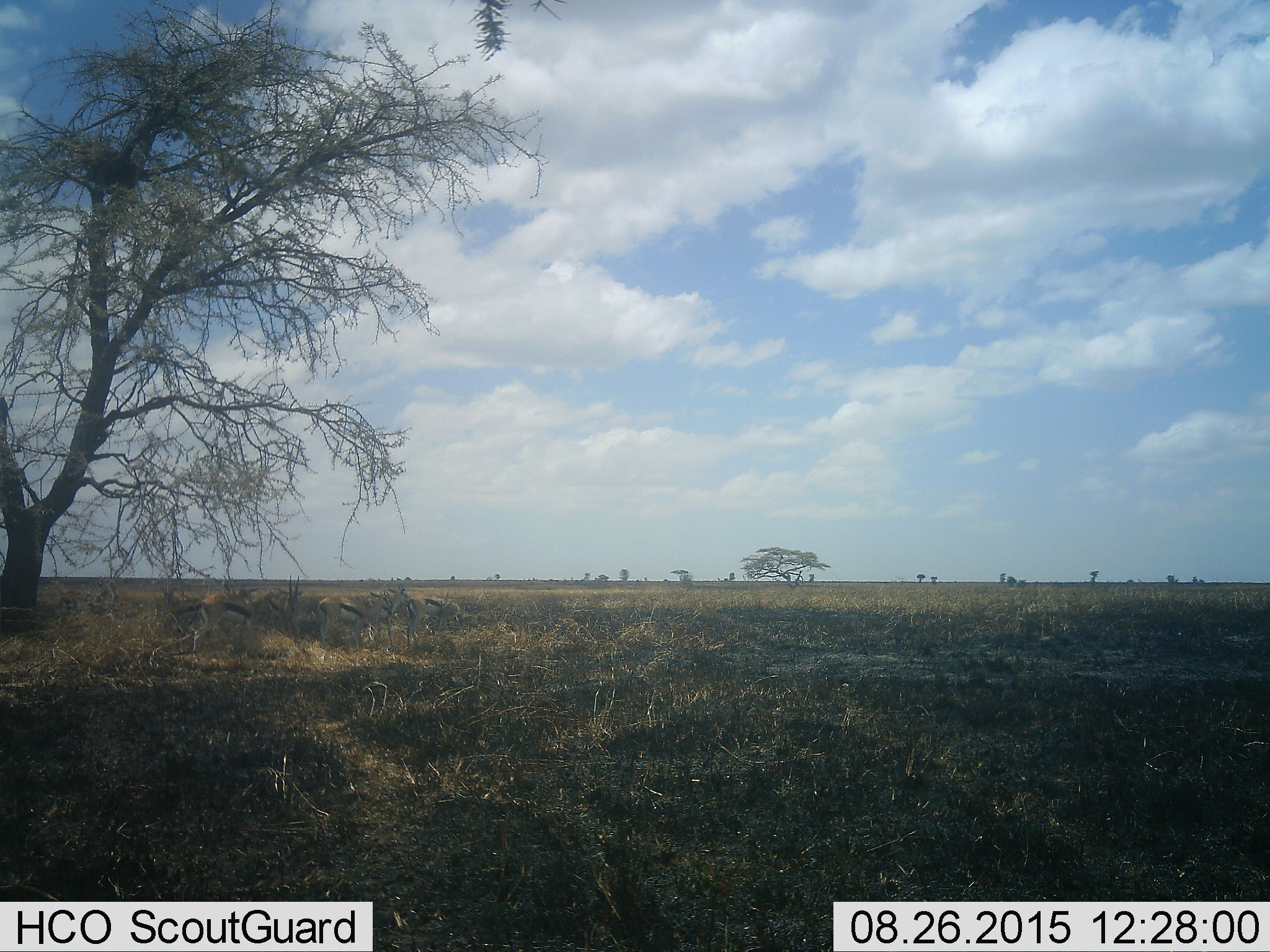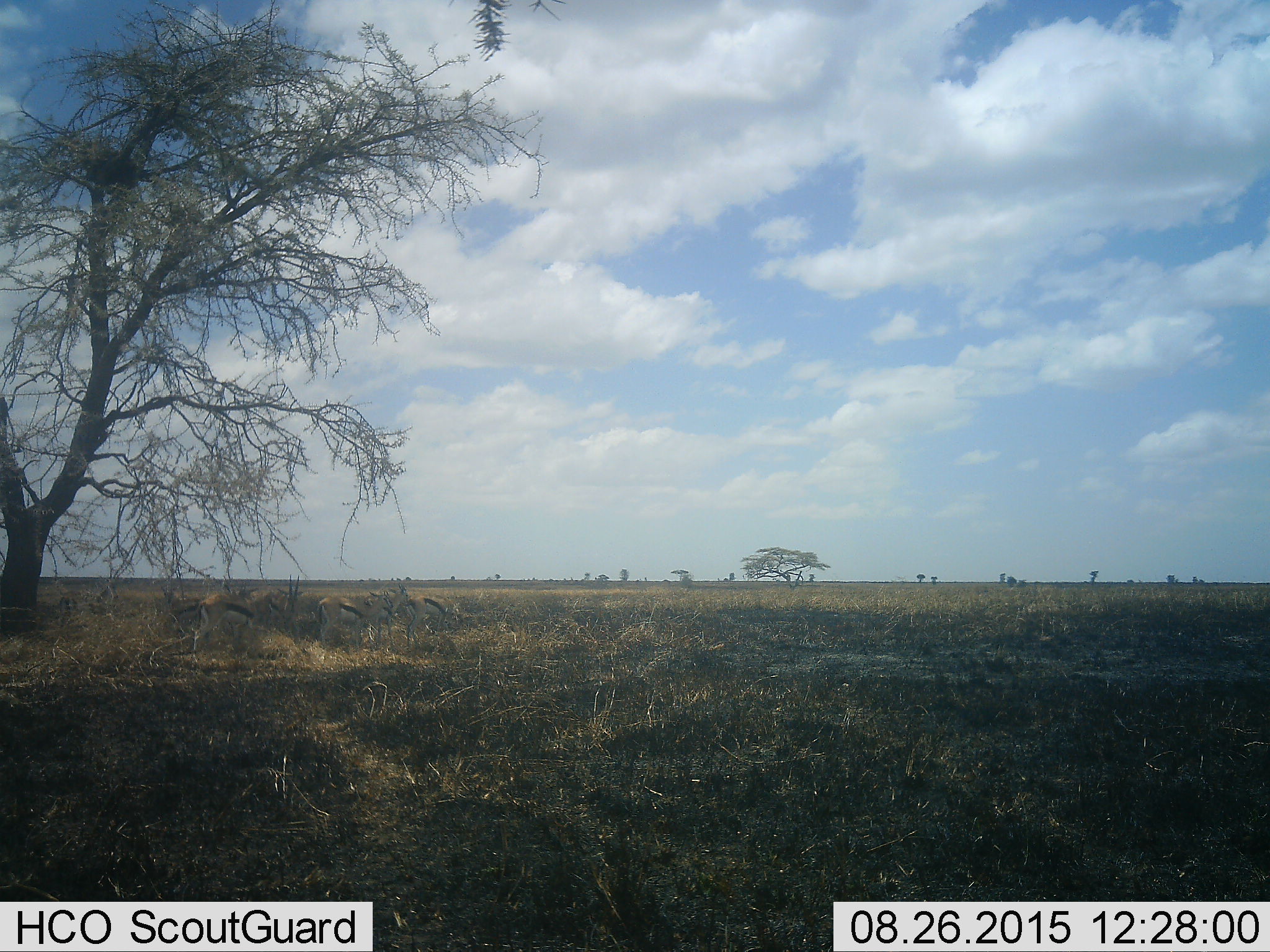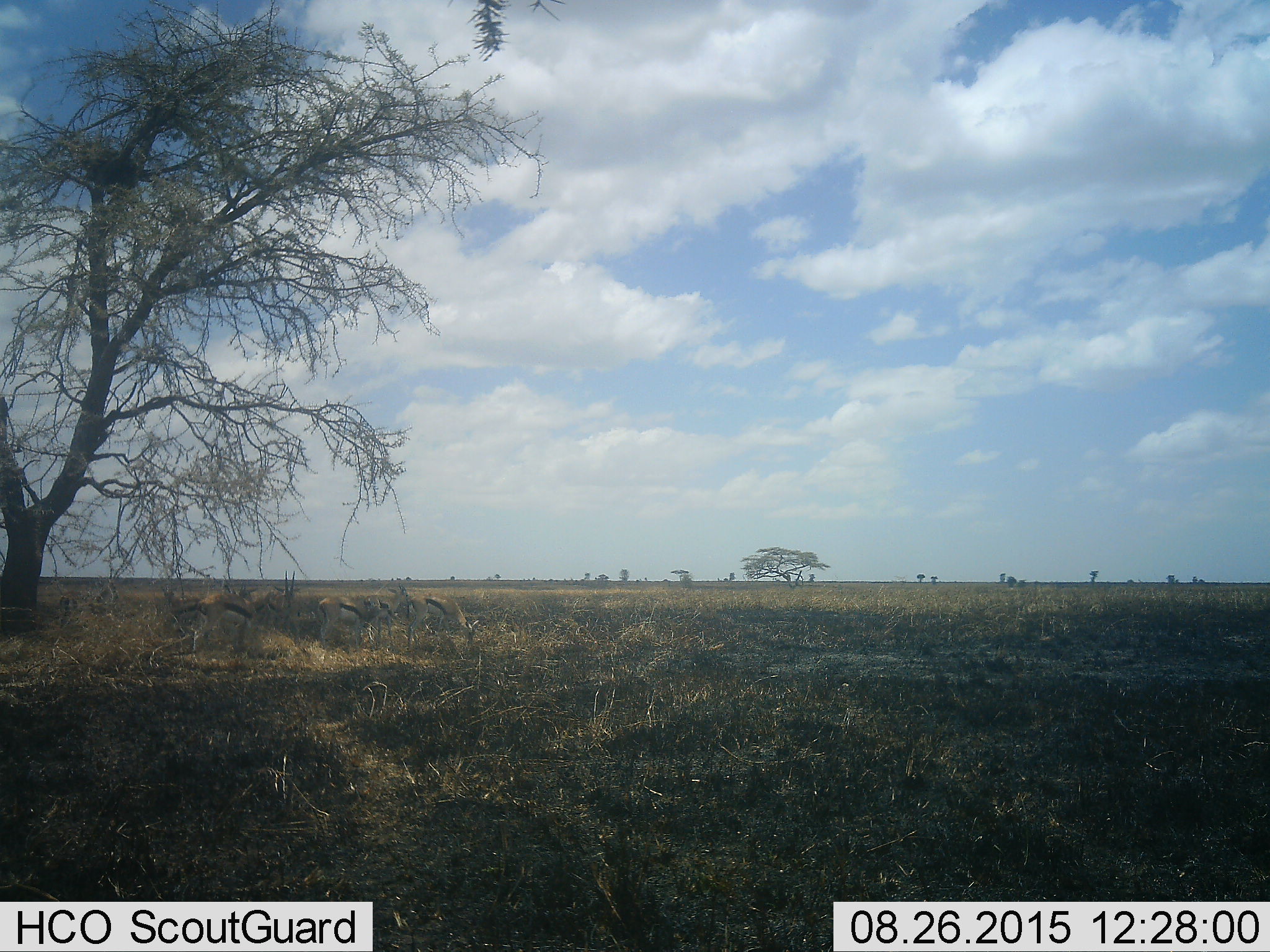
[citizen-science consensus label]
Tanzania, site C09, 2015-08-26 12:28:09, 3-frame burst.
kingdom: Animalia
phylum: Chordata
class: Mammalia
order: Artiodactyla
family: Bovidae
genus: Eudorcas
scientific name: Eudorcas thomsonii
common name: thomson's gazelle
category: gazellethomsons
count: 9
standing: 54%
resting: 46%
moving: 23%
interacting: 8%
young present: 0%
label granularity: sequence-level